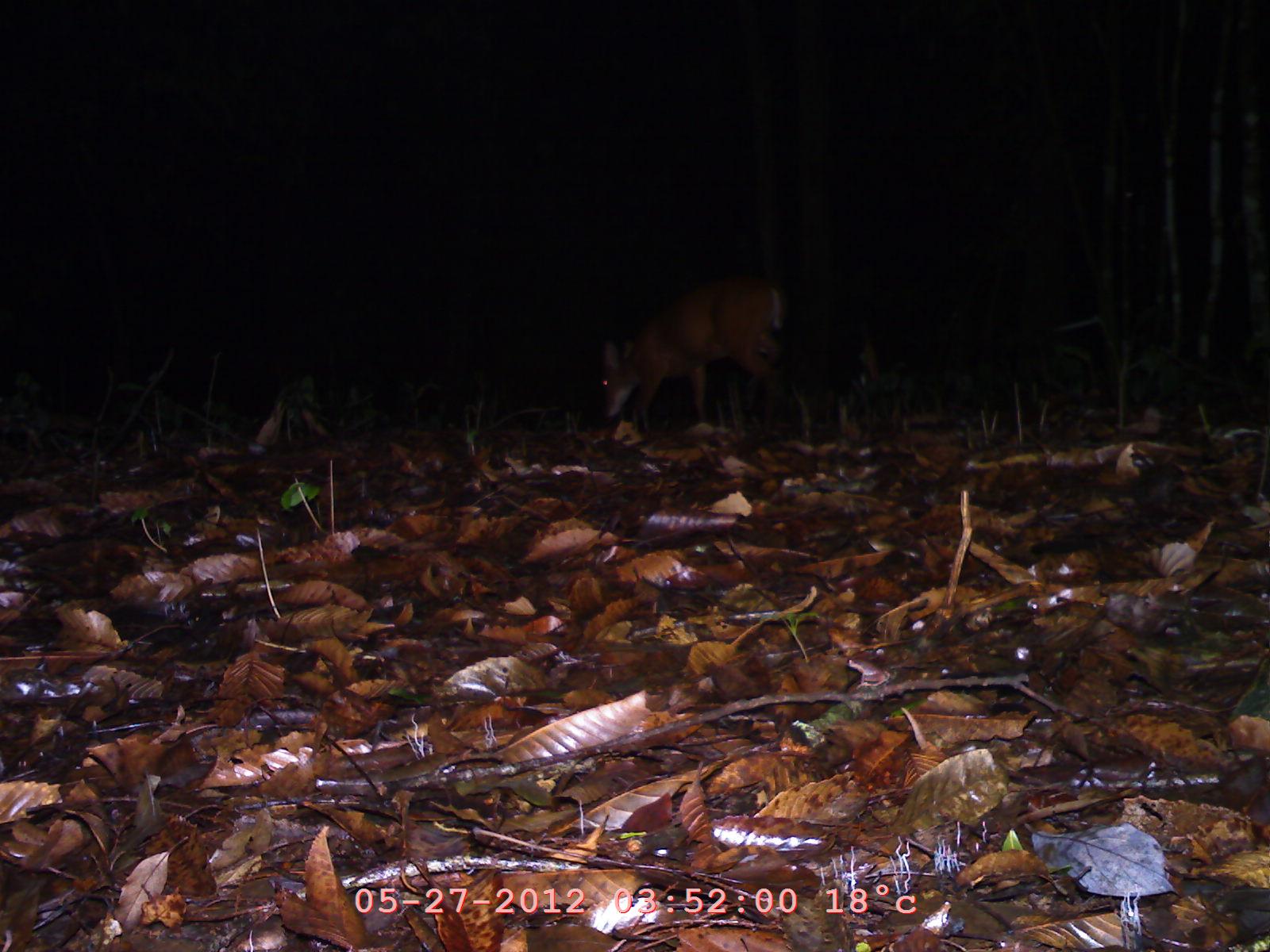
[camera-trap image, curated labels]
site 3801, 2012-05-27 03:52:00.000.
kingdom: Animalia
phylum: Chordata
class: Mammalia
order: Artiodactyla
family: Cervidae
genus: Muntiacus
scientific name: Muntiacus muntjak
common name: southern red muntjac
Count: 1.